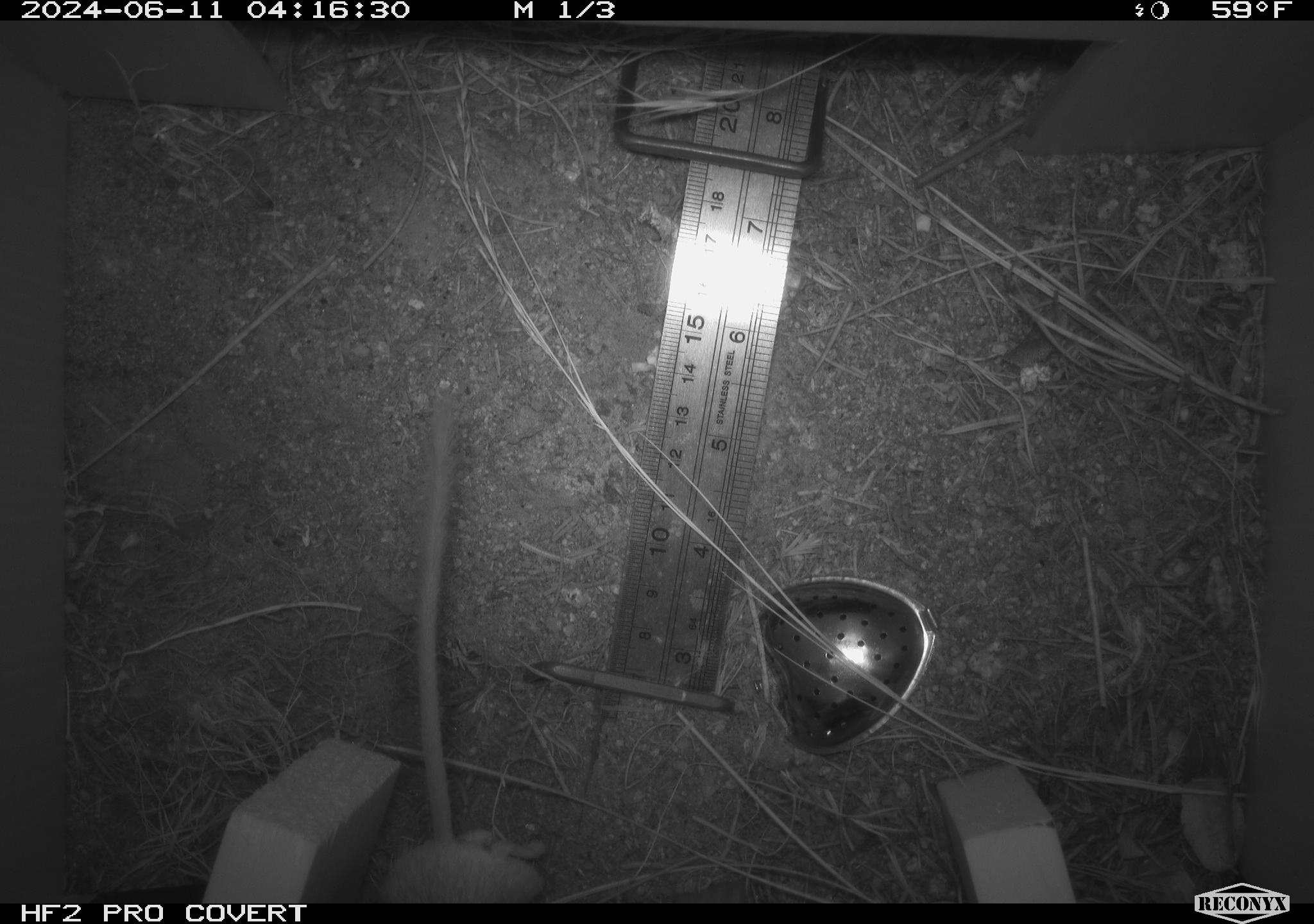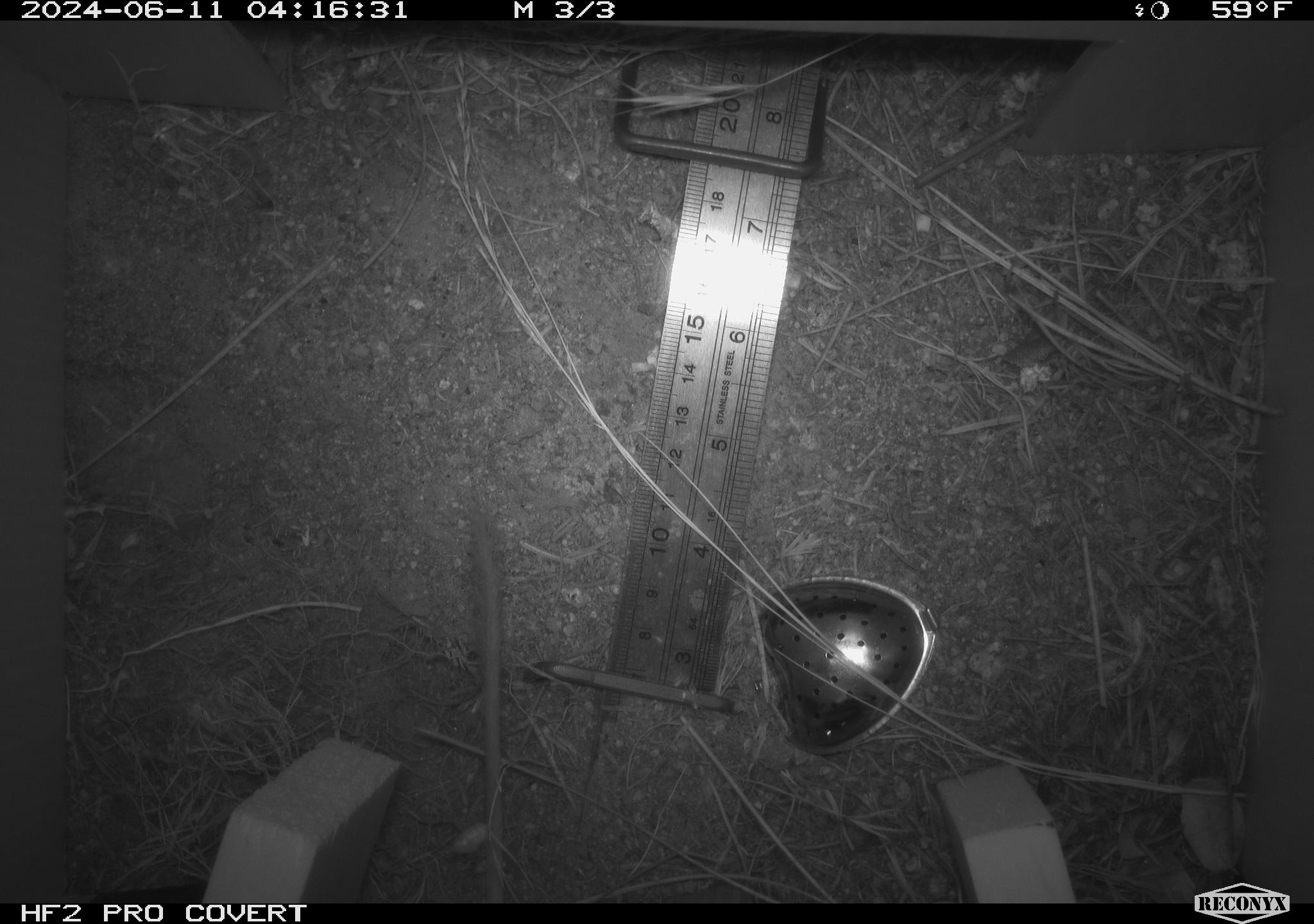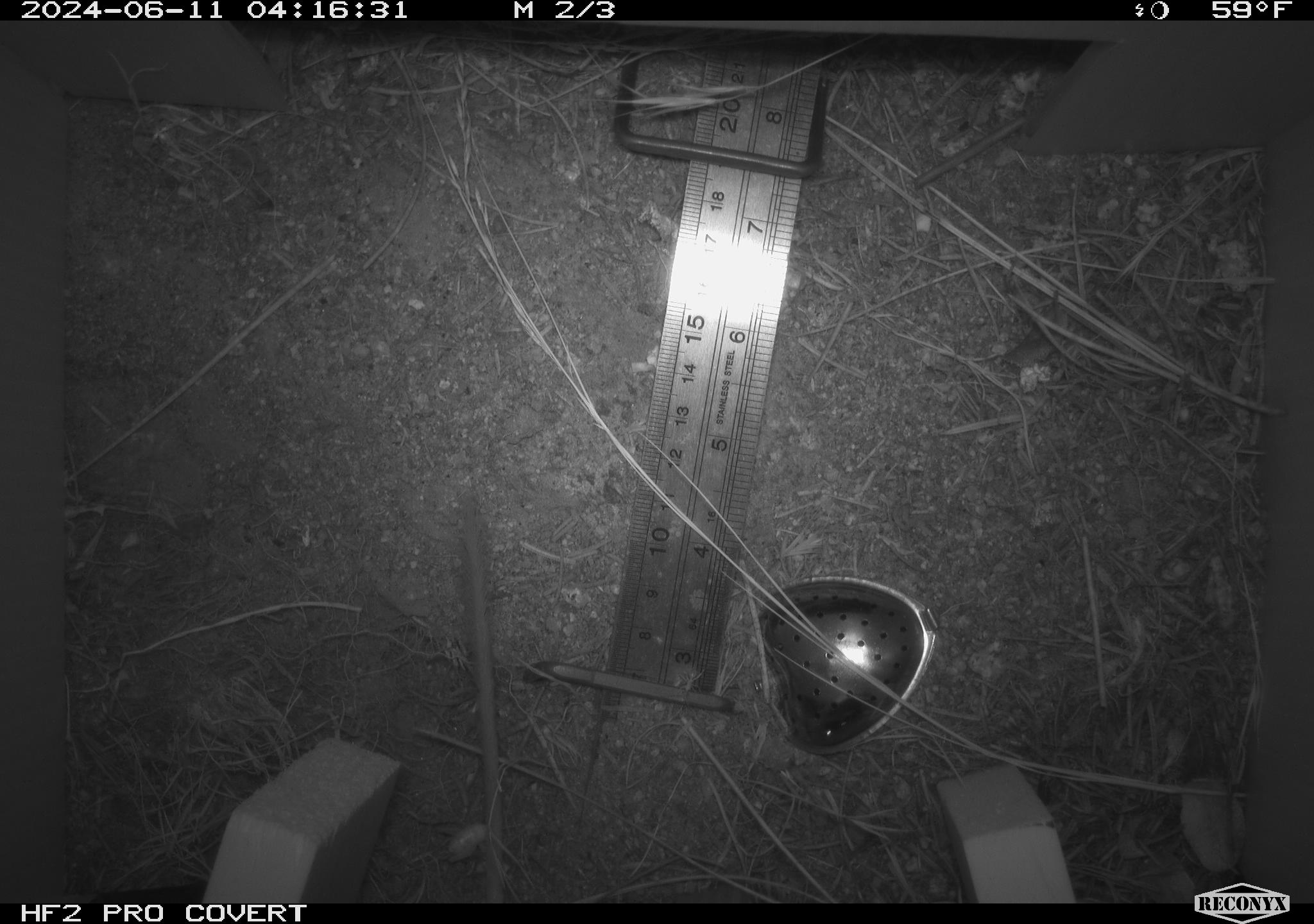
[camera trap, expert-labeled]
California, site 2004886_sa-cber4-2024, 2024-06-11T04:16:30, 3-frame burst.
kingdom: Animalia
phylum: Chordata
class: Mammalia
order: Rodentia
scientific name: Rodentia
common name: mouse species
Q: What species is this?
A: Mouse species (Rodentia).